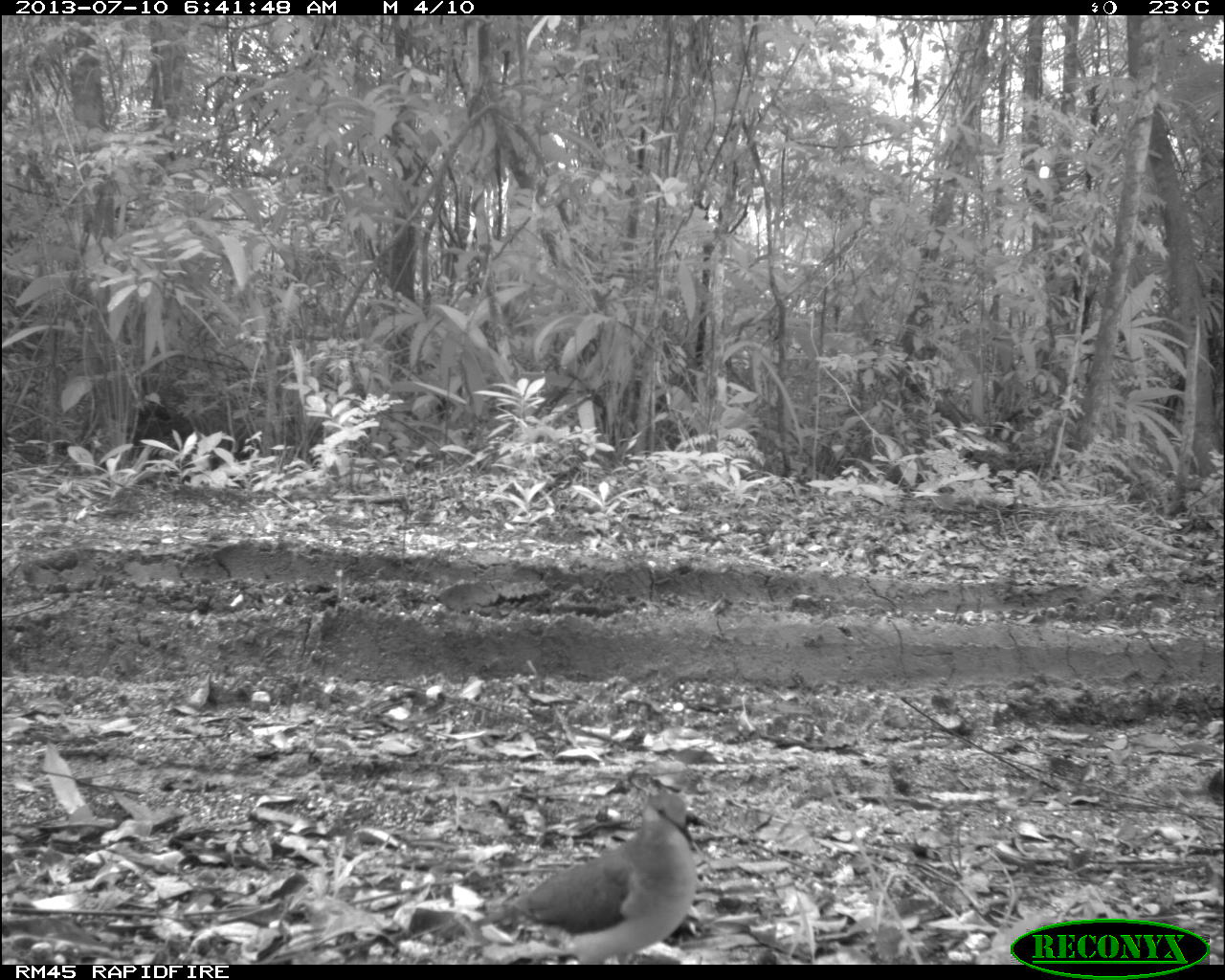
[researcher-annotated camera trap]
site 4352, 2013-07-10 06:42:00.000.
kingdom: Animalia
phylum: Chordata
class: Aves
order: Columbiformes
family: Columbidae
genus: Leptotila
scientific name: Leptotila plumbeiceps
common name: gray-headed dove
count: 2